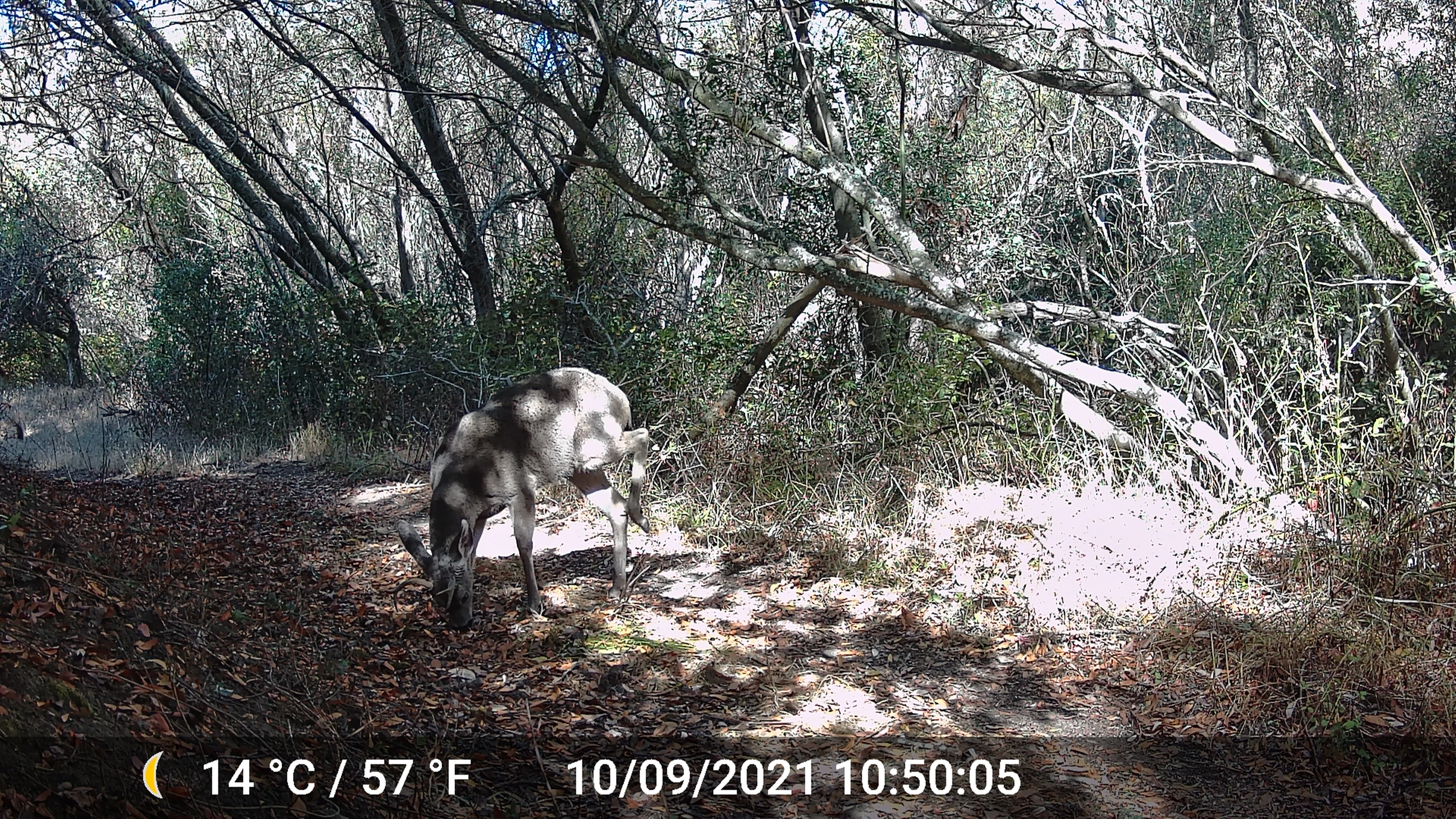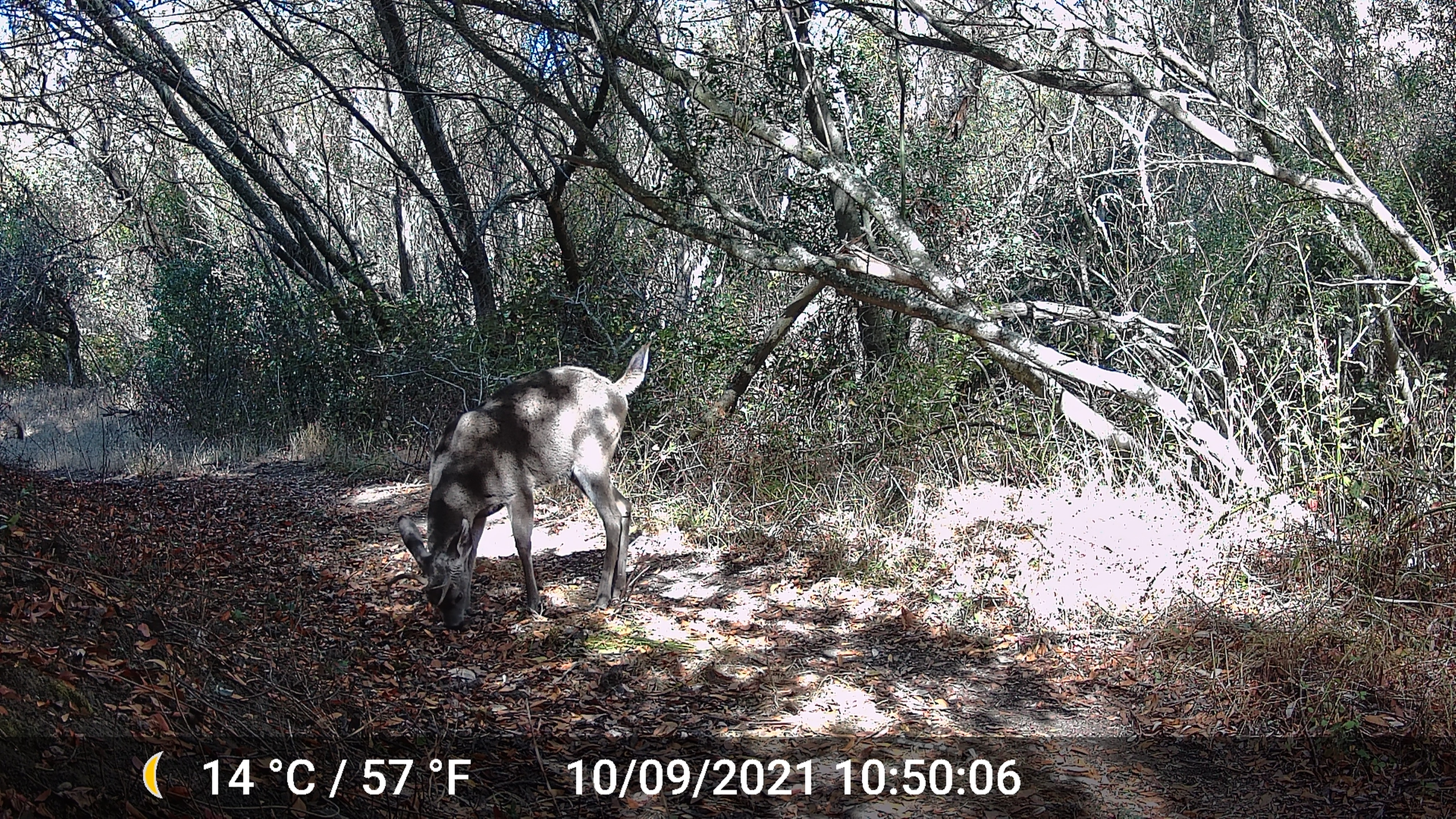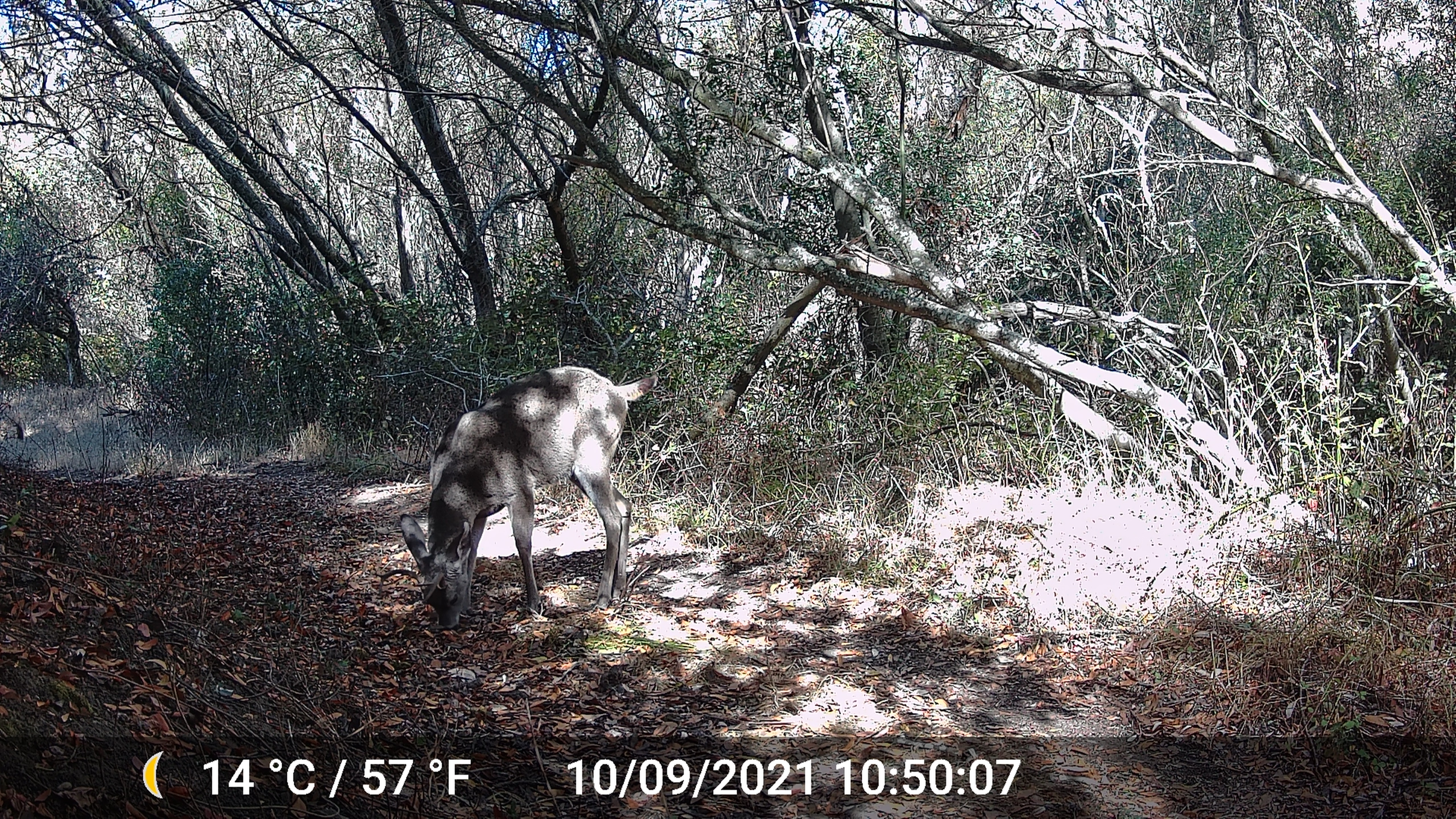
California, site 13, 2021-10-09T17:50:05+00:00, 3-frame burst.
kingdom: Animalia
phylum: Chordata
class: Mammalia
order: Artiodactyla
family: Cervidae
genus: Odocoileus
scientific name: Odocoileus hemionus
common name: mule deer